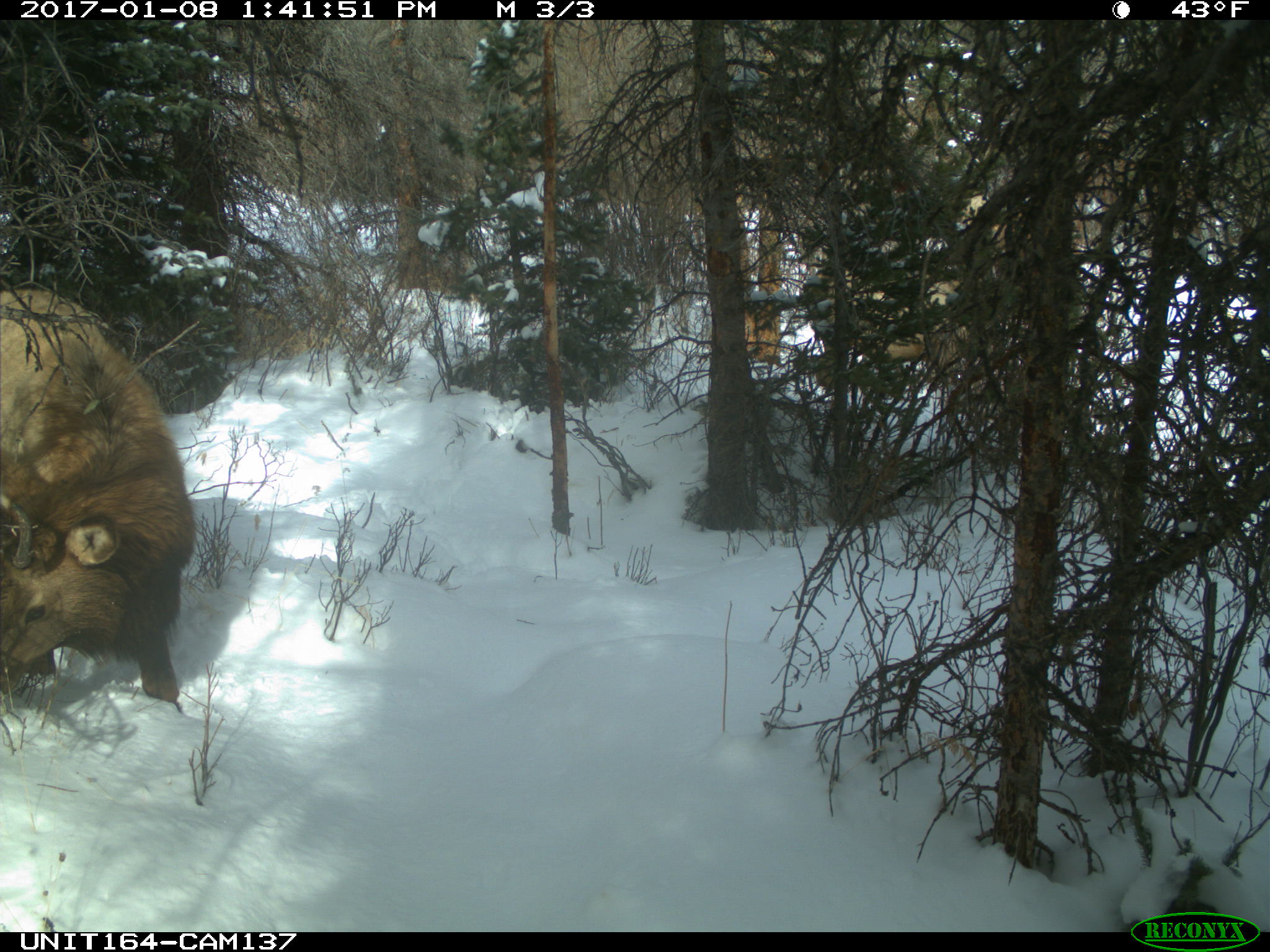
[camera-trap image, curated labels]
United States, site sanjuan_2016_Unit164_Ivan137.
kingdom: Animalia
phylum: Chordata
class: Mammalia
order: Artiodactyla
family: Cervidae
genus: Cervus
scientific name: Cervus elaphus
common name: red deer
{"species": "Cervus elaphus (red deer)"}